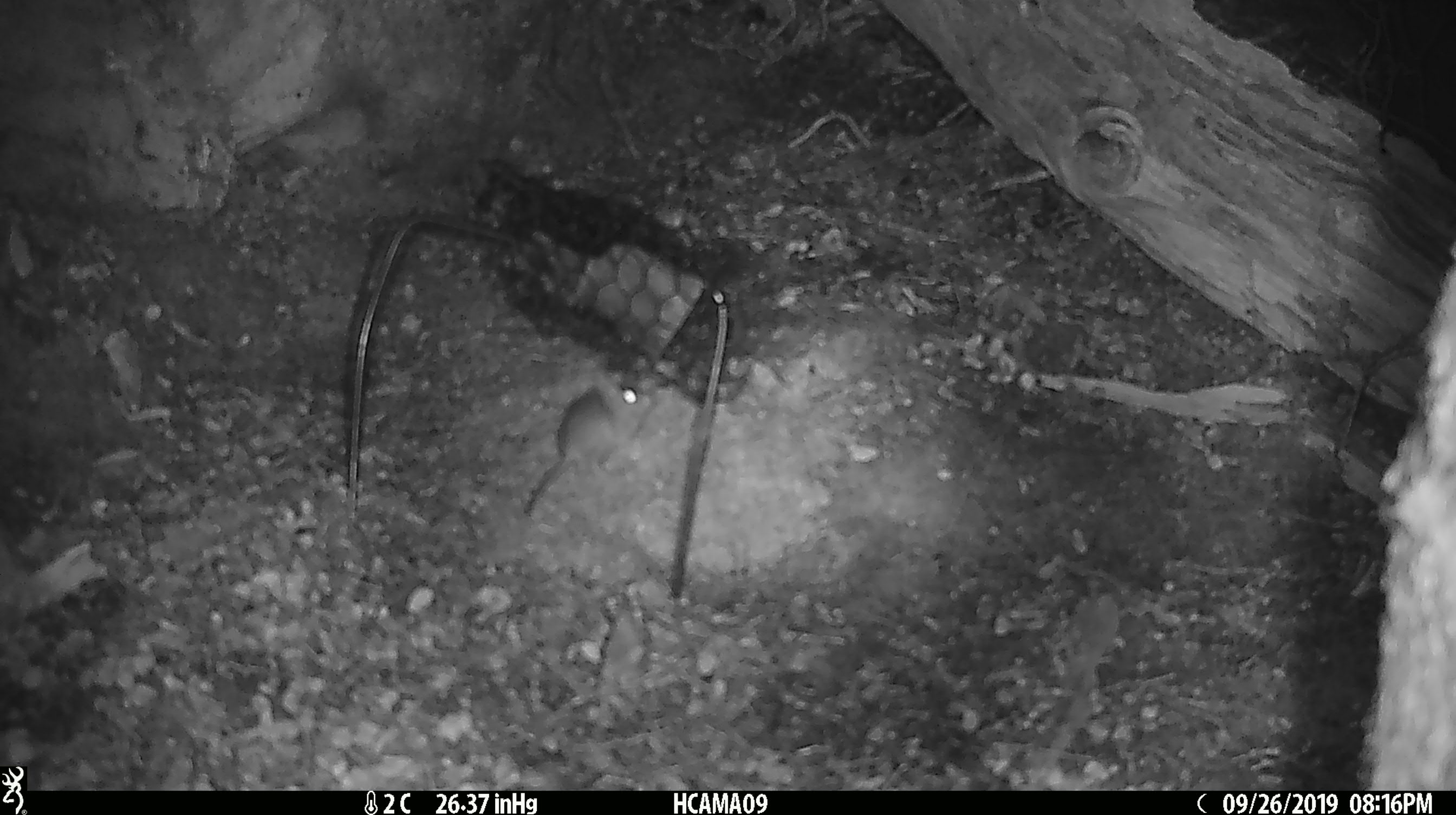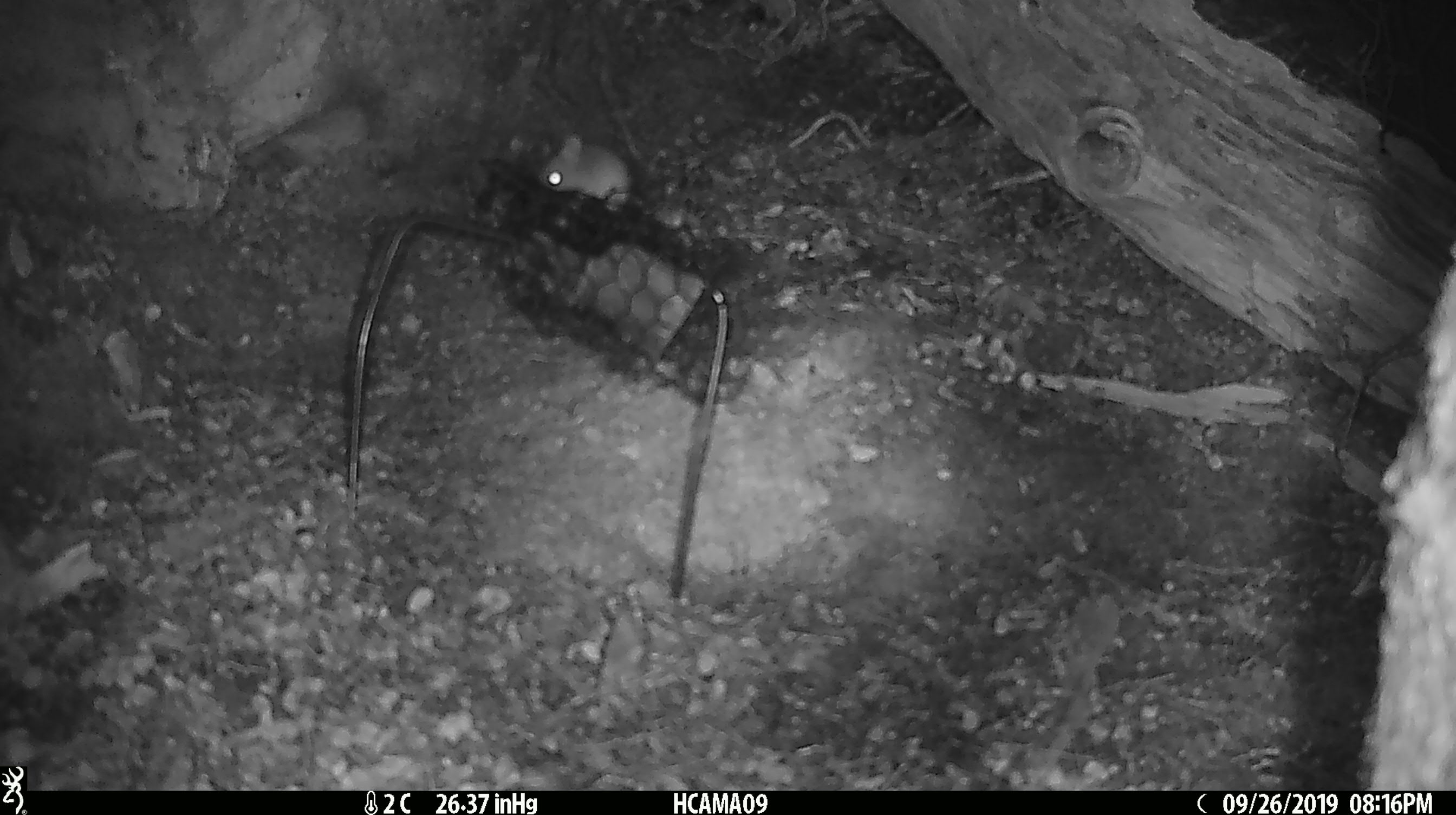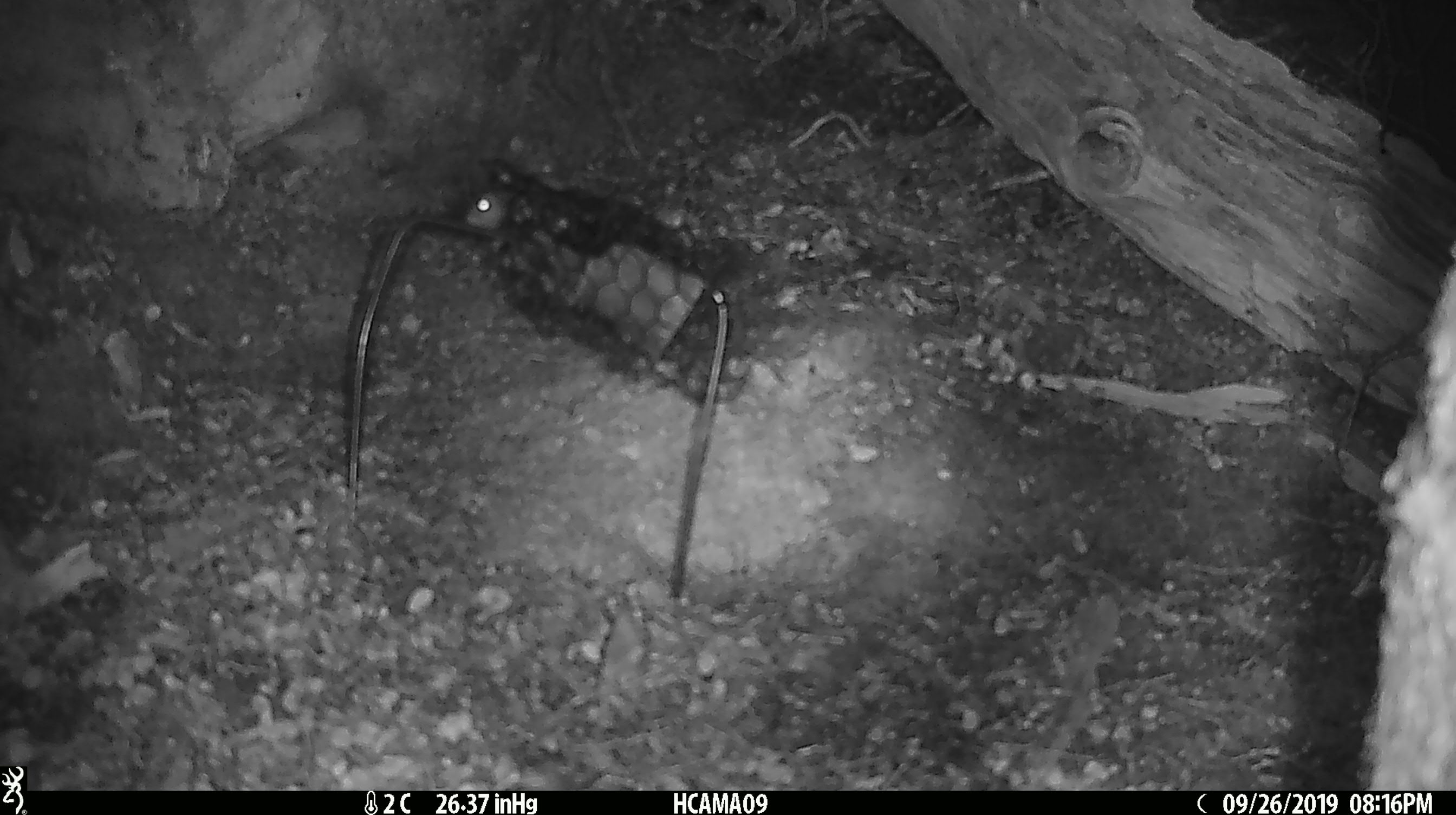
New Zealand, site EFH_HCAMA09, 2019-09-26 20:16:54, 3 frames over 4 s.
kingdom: Animalia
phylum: Chordata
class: Mammalia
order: Rodentia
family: Muridae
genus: Mus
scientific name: Mus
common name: mouse